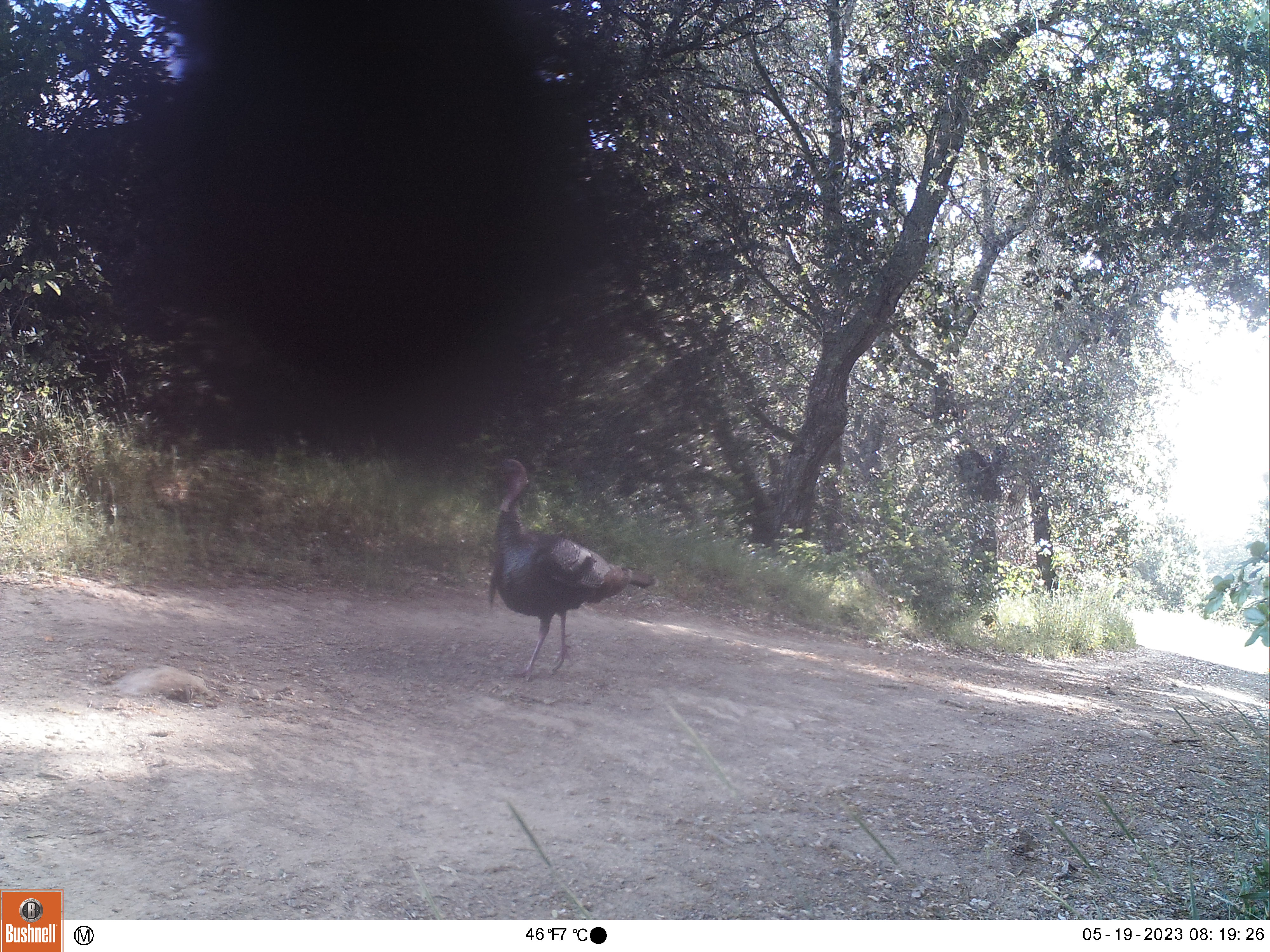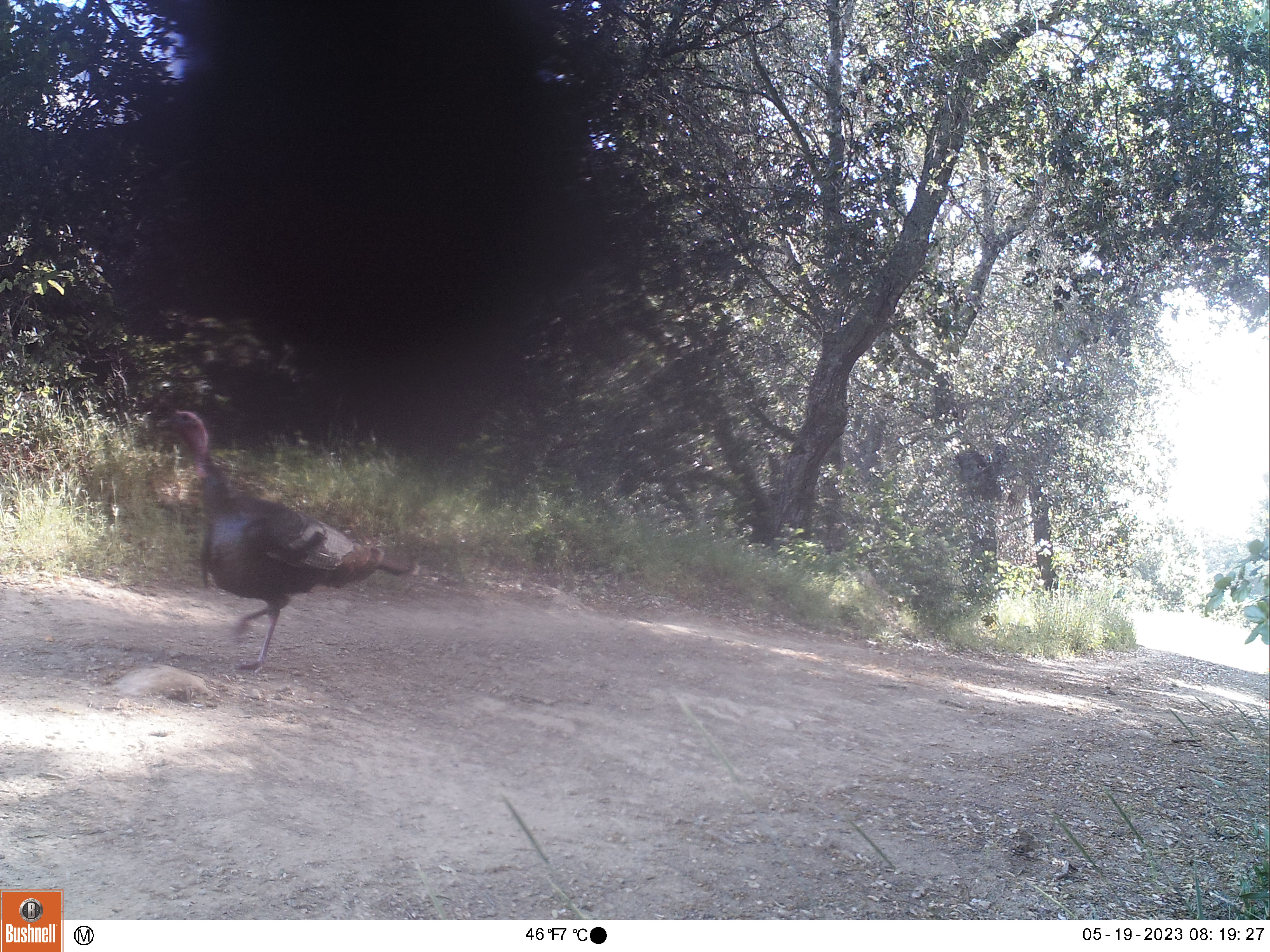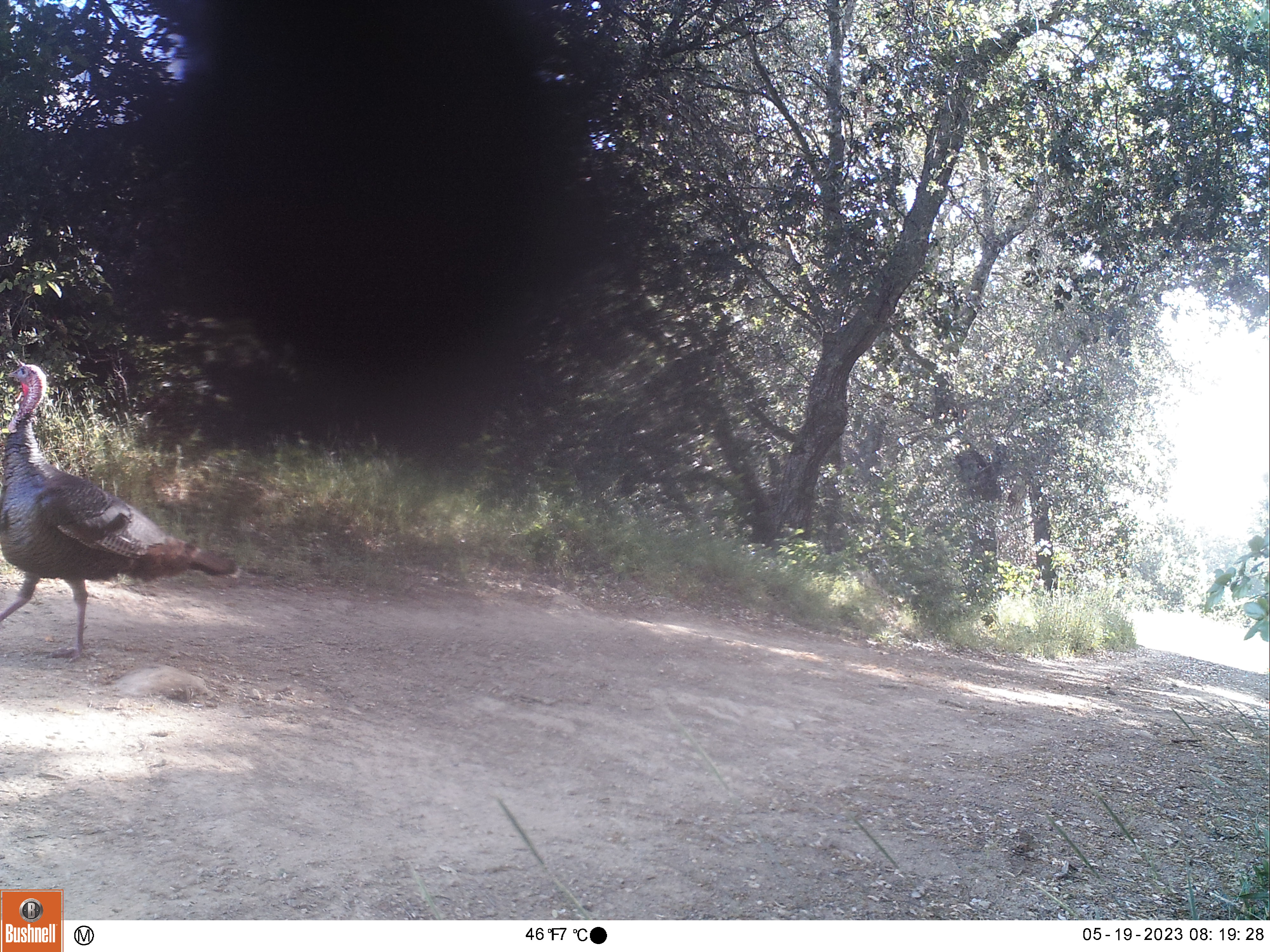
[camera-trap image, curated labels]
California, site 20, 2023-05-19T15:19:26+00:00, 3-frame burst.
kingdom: Animalia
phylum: Chordata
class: Aves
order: Galliformes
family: Phasianidae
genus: Meleagris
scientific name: Meleagris gallopavo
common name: turkey